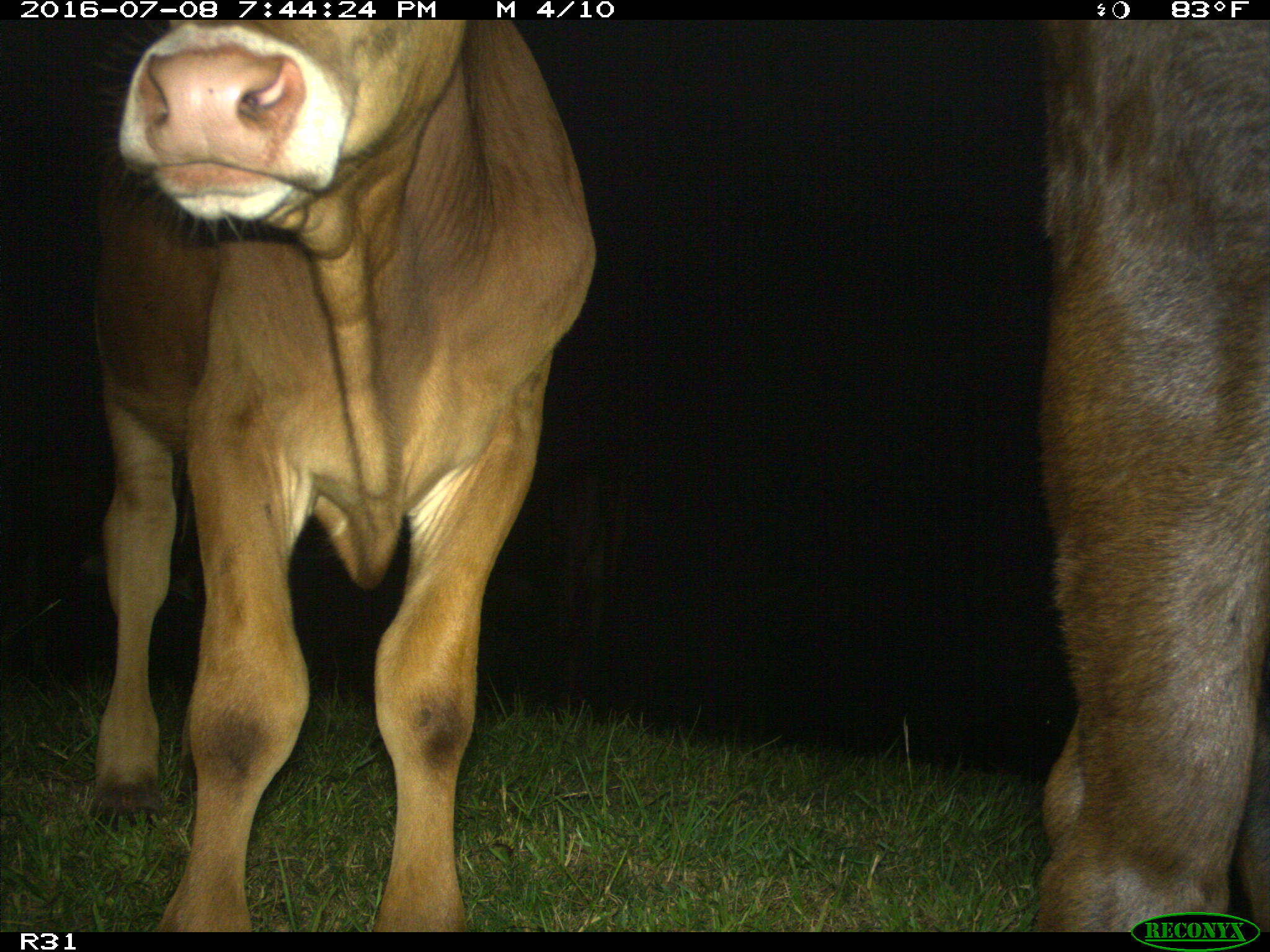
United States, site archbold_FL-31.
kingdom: Animalia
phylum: Chordata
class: Mammalia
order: Artiodactyla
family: Bovidae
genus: Bos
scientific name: Bos taurus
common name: domestic cow